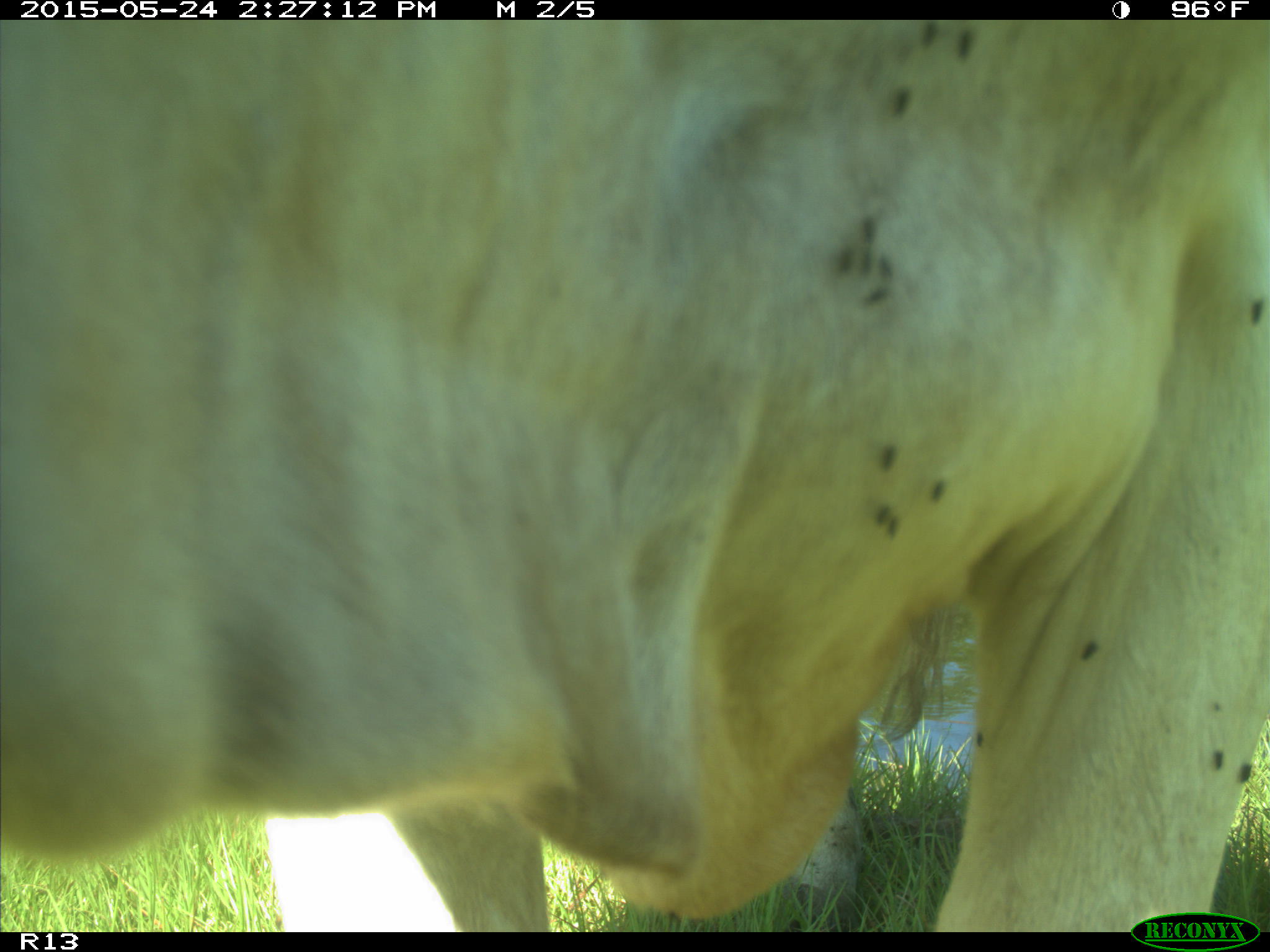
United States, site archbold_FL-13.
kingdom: Animalia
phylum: Chordata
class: Mammalia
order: Artiodactyla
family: Bovidae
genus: Bos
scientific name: Bos taurus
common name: domestic cow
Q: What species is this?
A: Bos taurus (domestic cow).